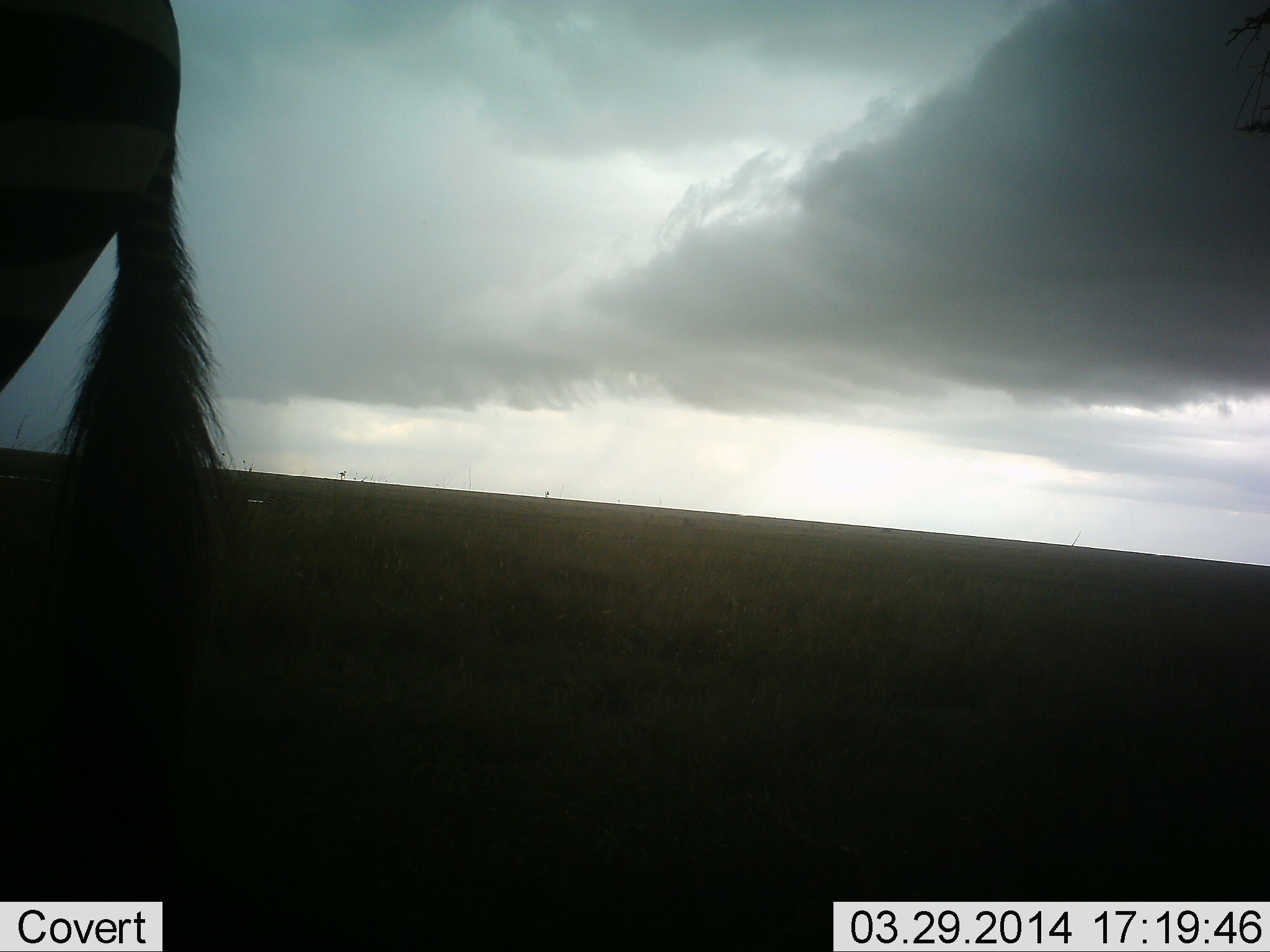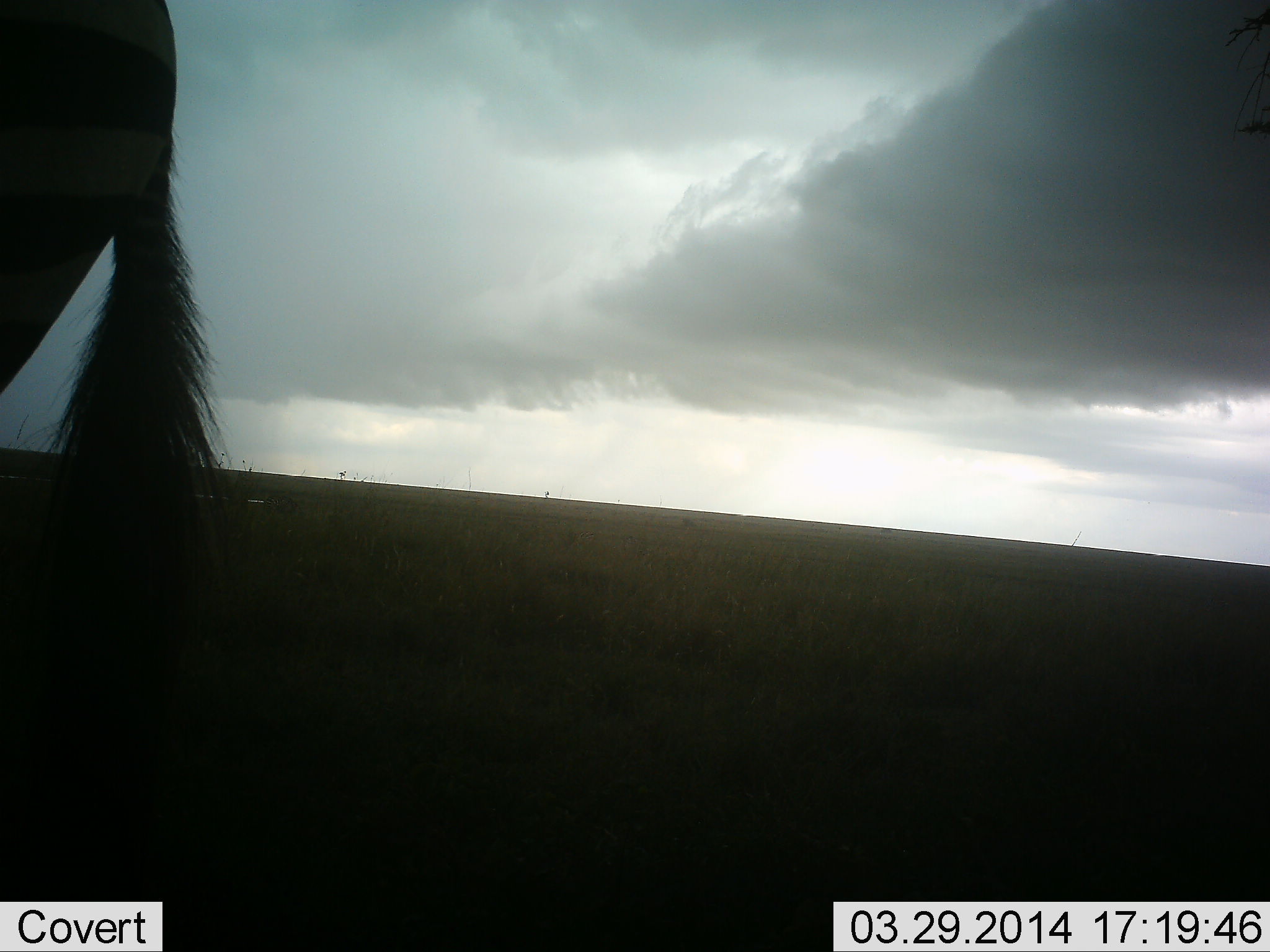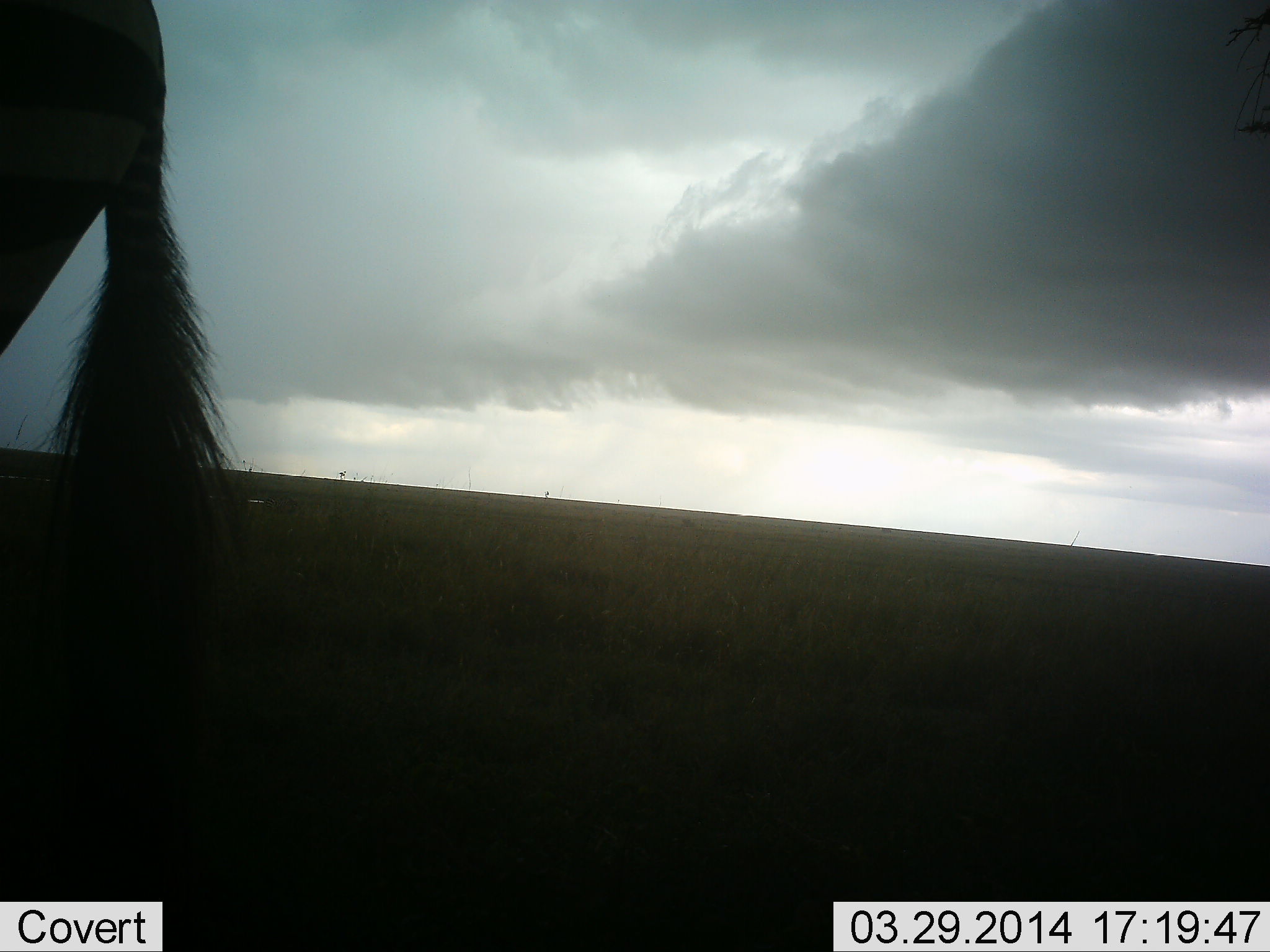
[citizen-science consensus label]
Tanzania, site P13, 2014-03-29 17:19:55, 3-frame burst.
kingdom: Animalia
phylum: Chordata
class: Mammalia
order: Artiodactyla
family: Bovidae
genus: Connochaetes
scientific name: Connochaetes taurinus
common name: blue wildebeest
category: wildebeest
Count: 1.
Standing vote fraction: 96%.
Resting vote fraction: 0%.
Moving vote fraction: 4%.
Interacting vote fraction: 0%.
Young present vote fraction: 0%.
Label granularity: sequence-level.